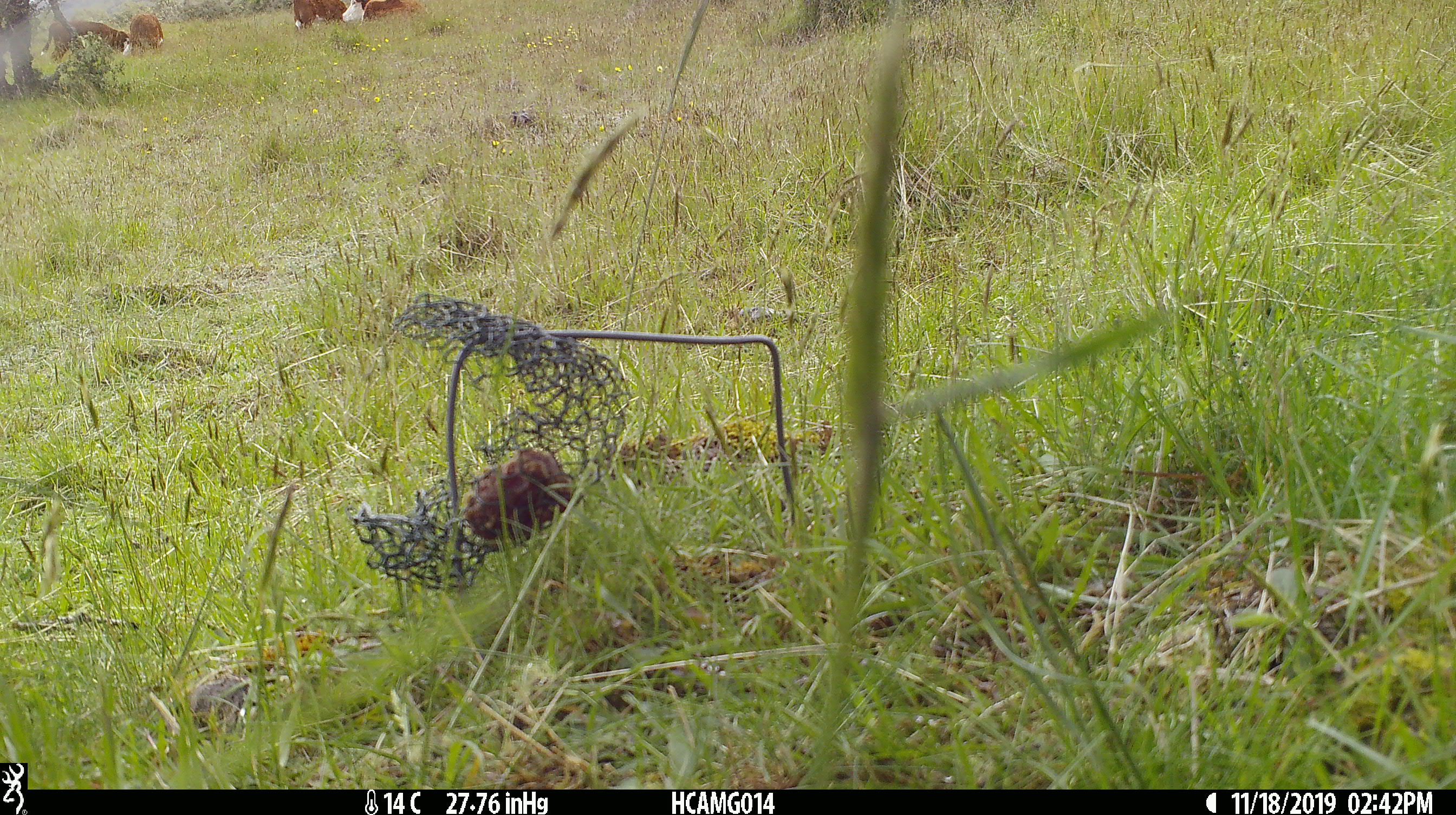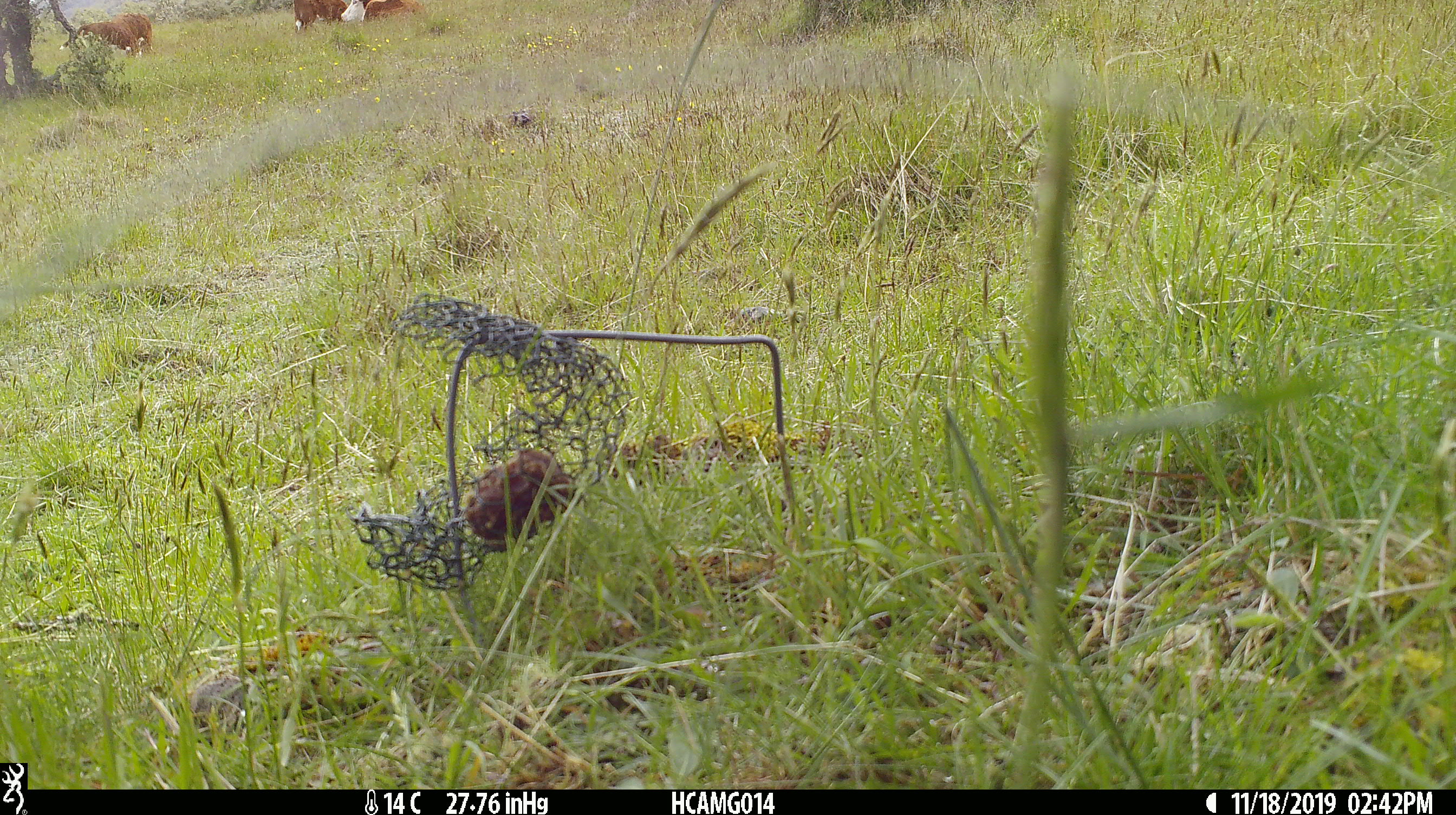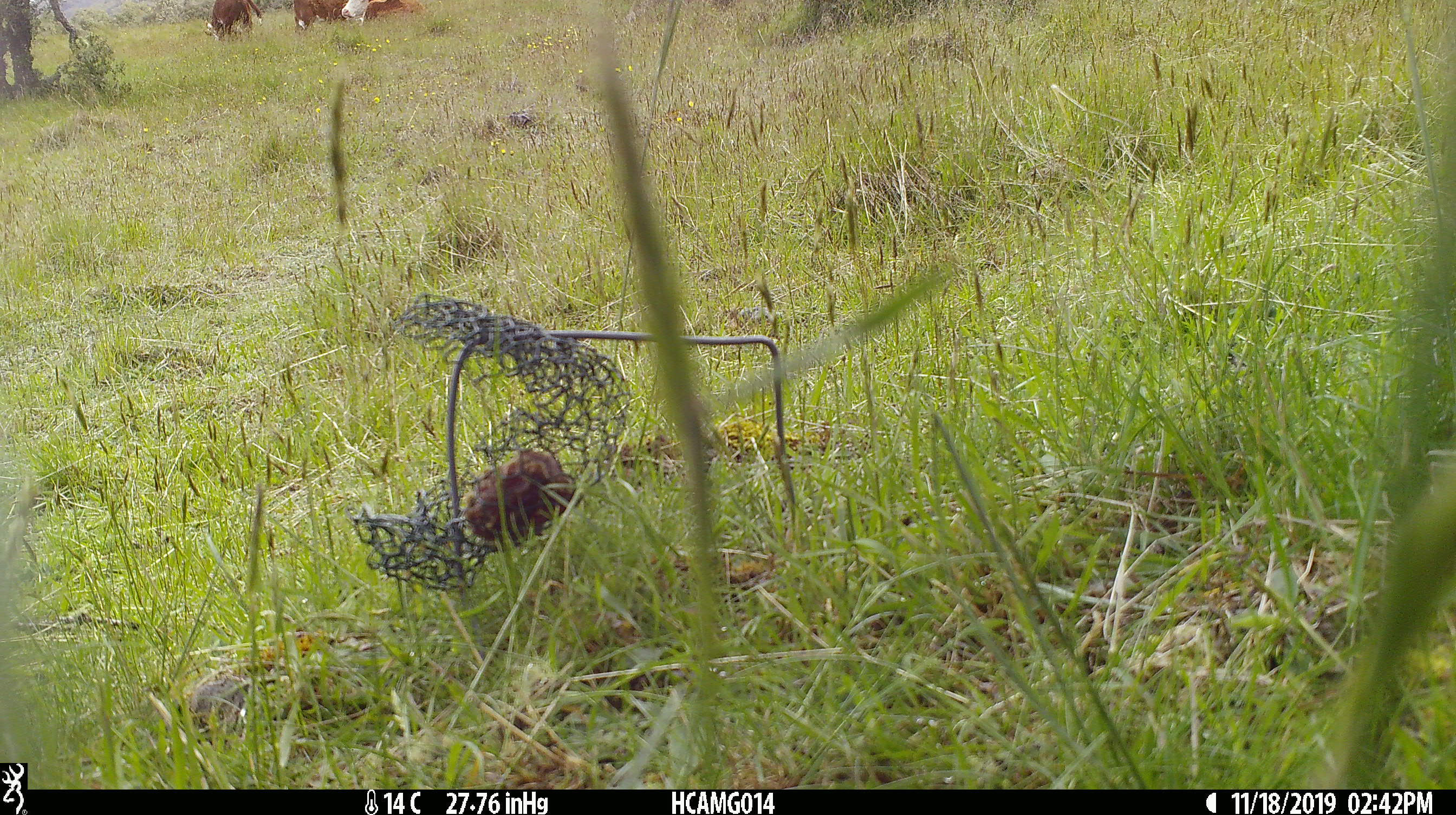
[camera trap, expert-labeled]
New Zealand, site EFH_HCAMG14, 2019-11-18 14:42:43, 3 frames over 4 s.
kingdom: Animalia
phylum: Chordata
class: Mammalia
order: Artiodactyla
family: Bovidae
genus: Bos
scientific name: Bos taurus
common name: domestic cow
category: cow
Cow (domestic cow) (Bos taurus).